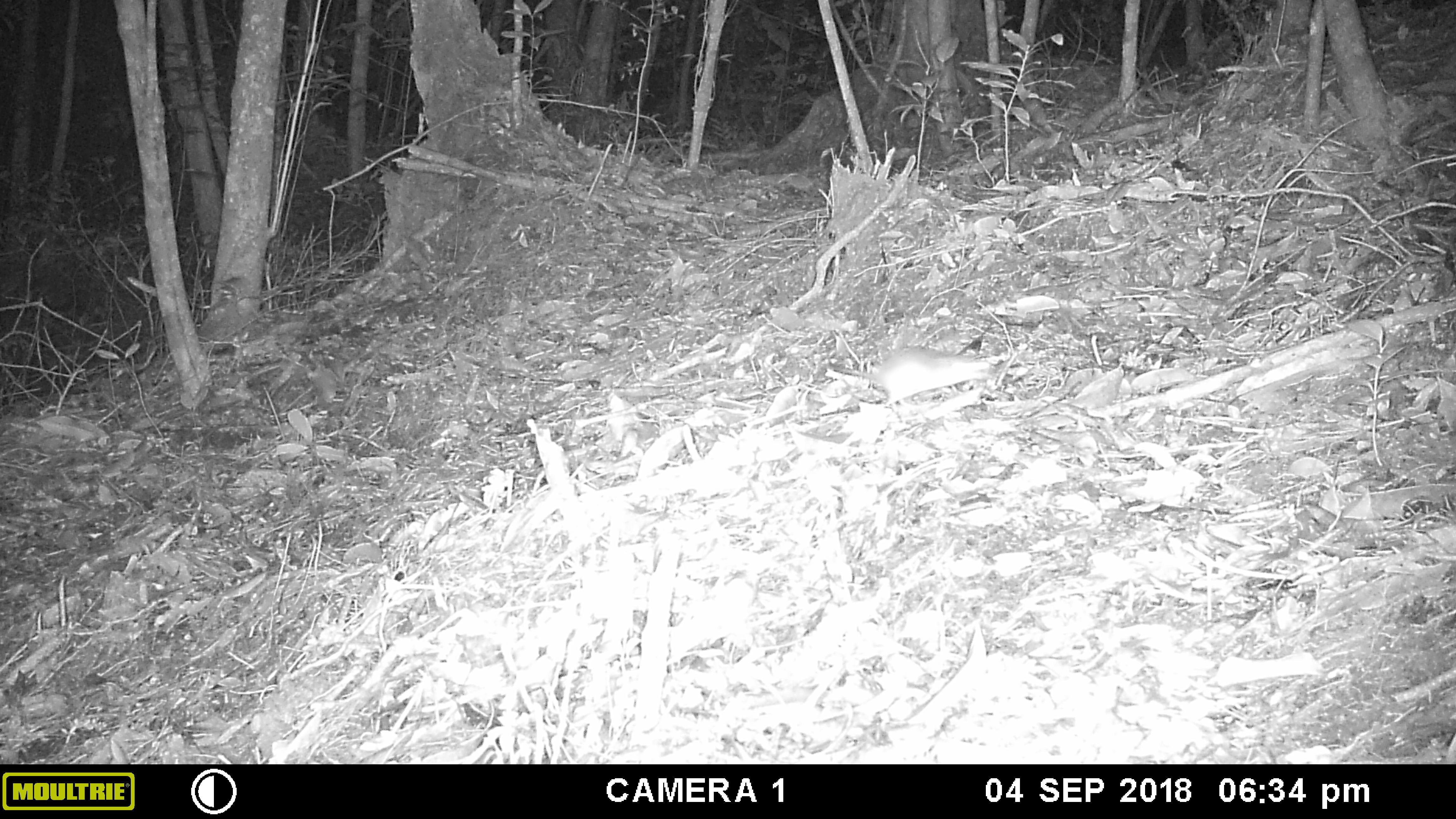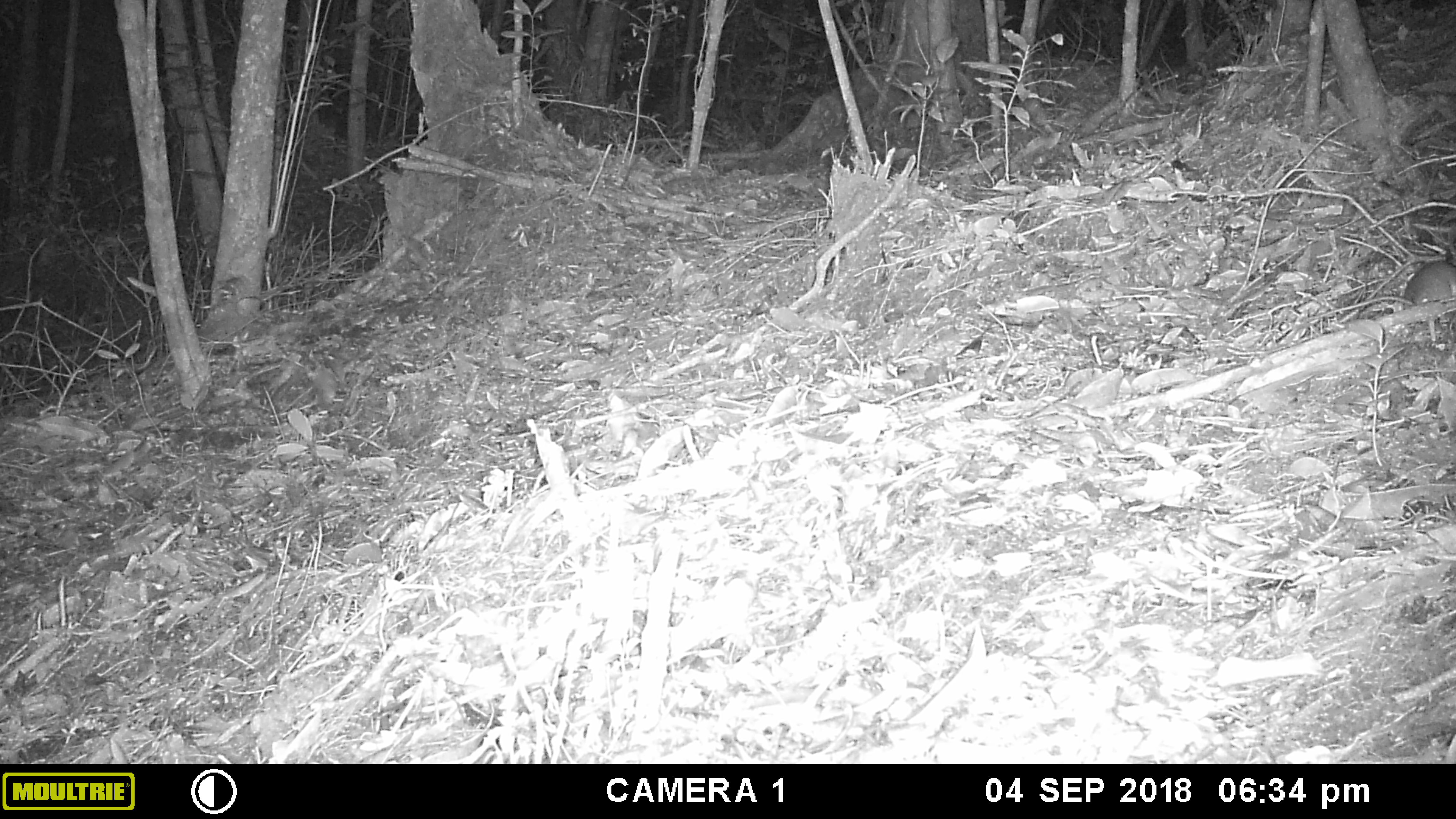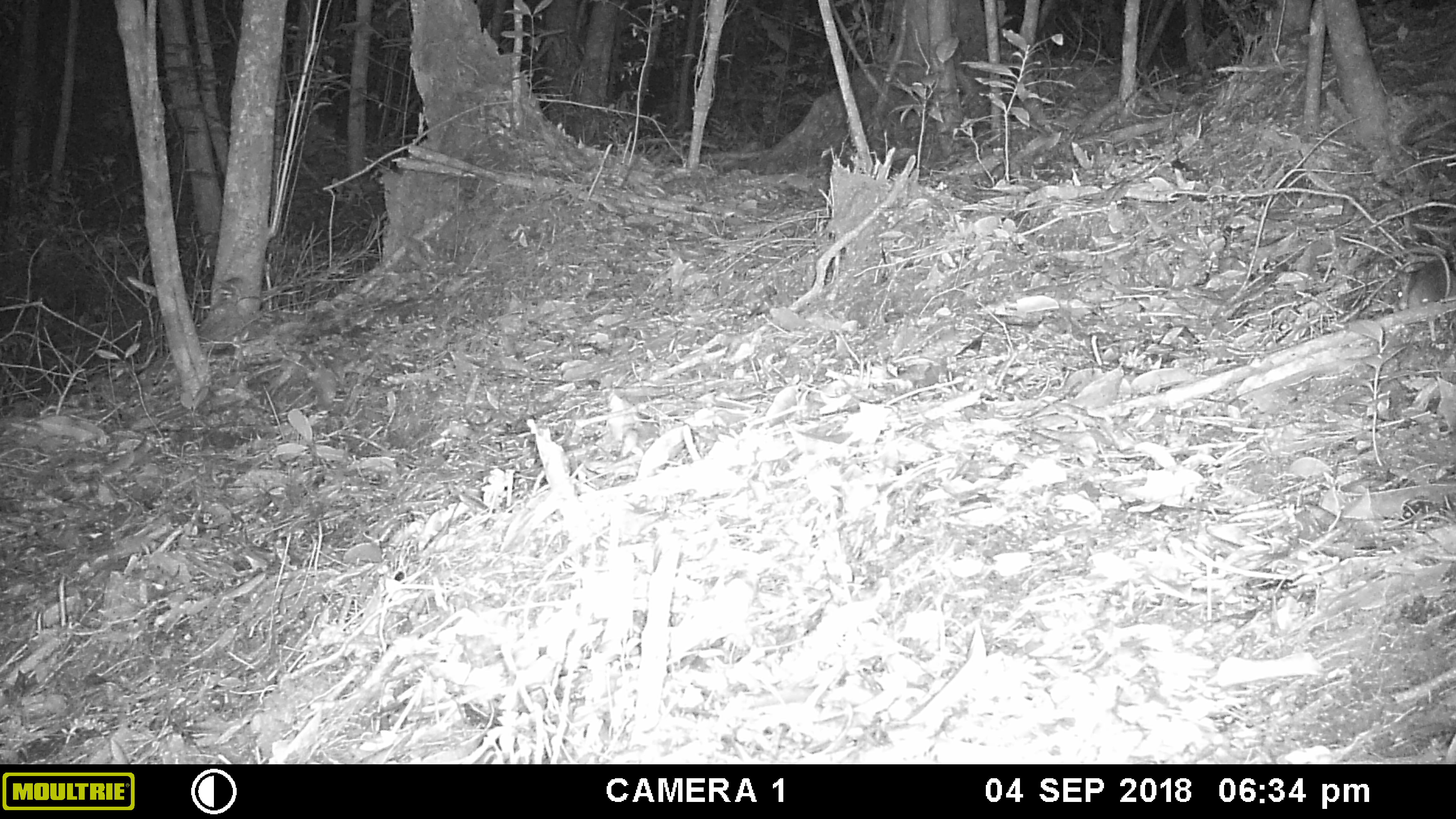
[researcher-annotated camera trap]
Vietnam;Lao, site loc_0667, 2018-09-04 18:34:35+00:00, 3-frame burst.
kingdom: Animalia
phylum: Chordata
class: Mammalia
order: Rodentia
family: Muridae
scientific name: Muridae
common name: old-world mice and rats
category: unidentified murid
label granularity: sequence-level